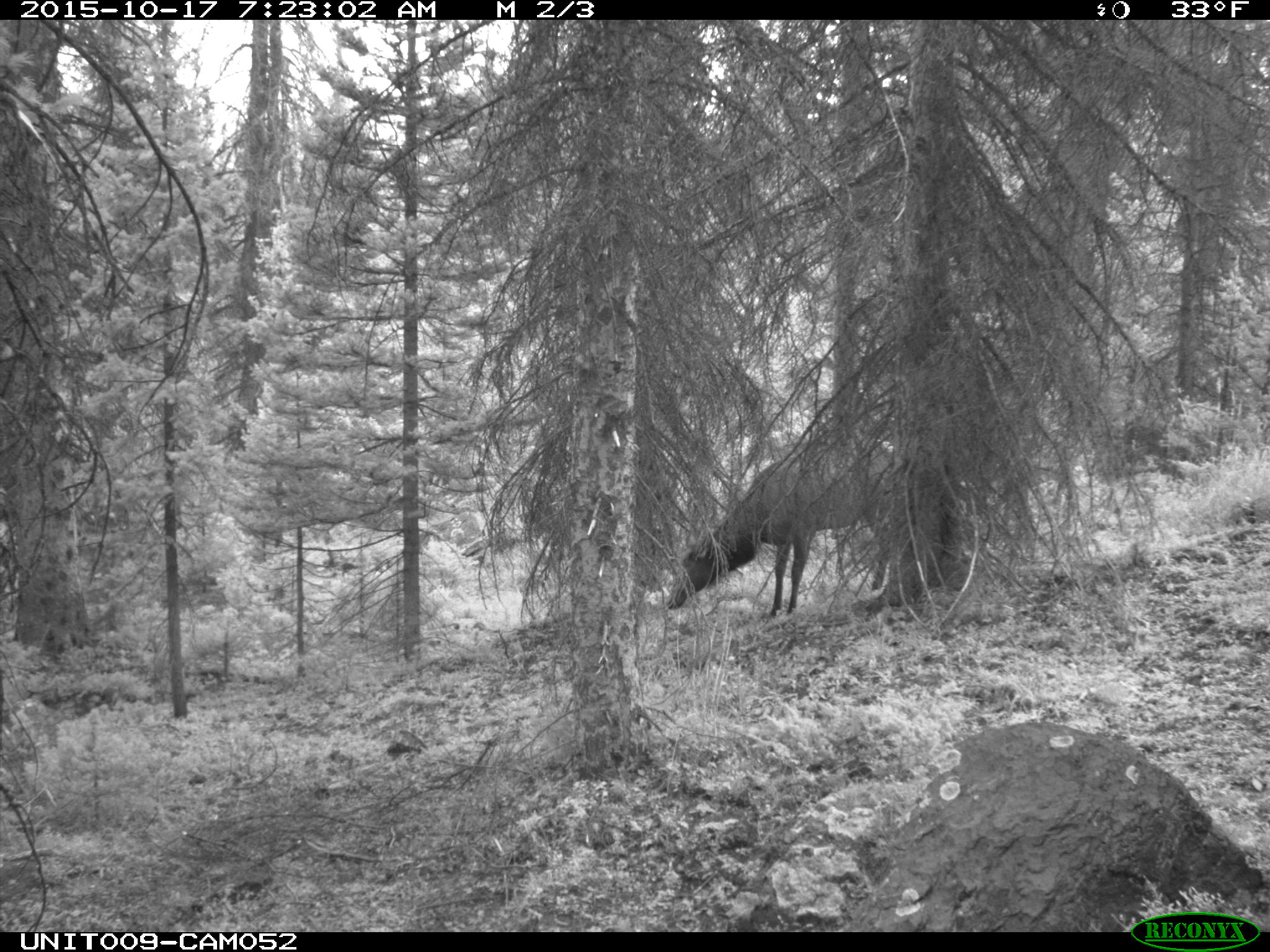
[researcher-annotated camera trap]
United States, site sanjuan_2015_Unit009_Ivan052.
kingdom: Animalia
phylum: Chordata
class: Mammalia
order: Artiodactyla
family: Cervidae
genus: Cervus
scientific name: Cervus elaphus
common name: red deer